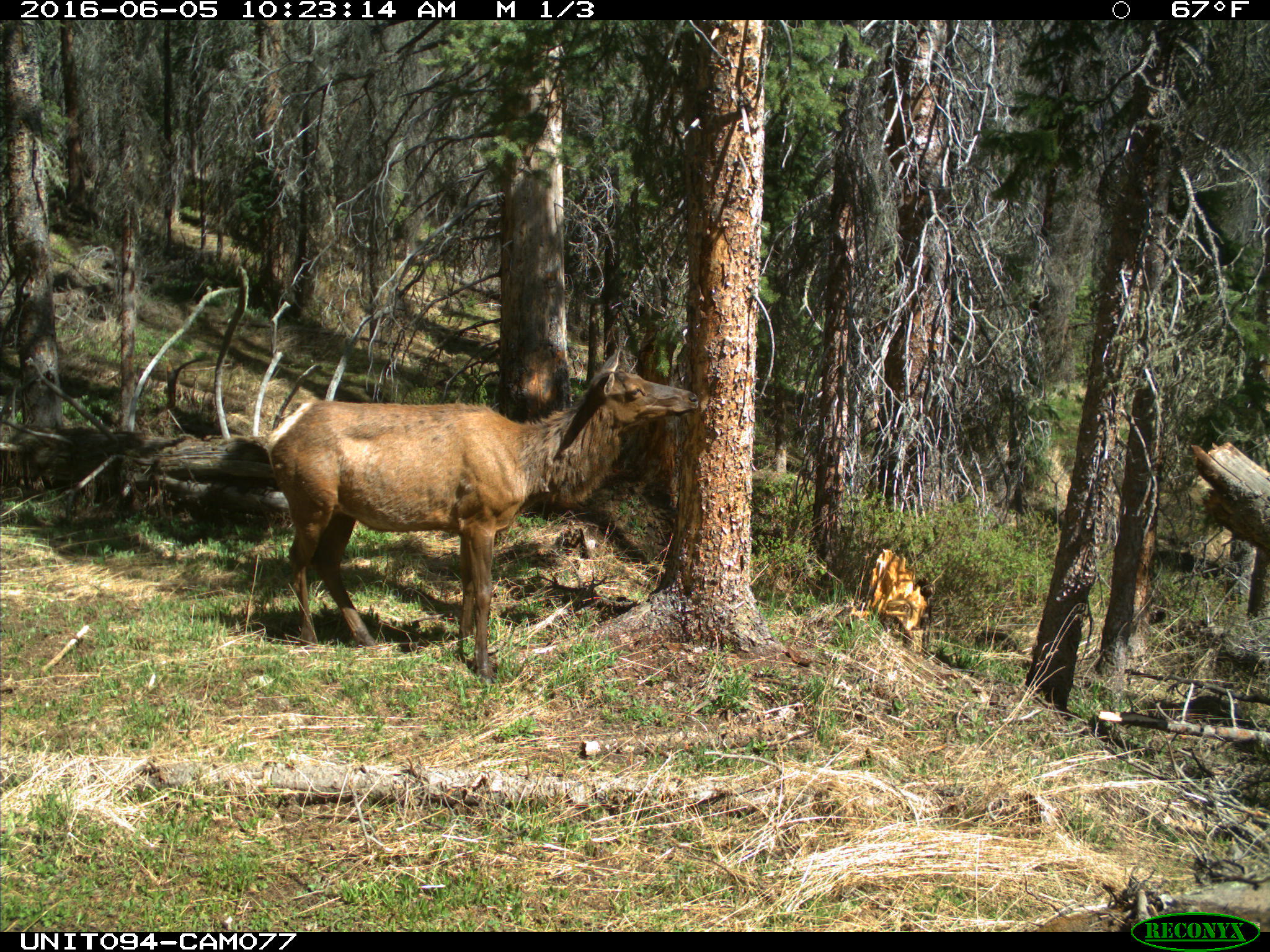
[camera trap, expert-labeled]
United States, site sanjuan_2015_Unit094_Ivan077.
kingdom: Animalia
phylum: Chordata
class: Mammalia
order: Artiodactyla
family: Cervidae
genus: Cervus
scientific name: Cervus elaphus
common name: red deer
Cervus elaphus (red deer).